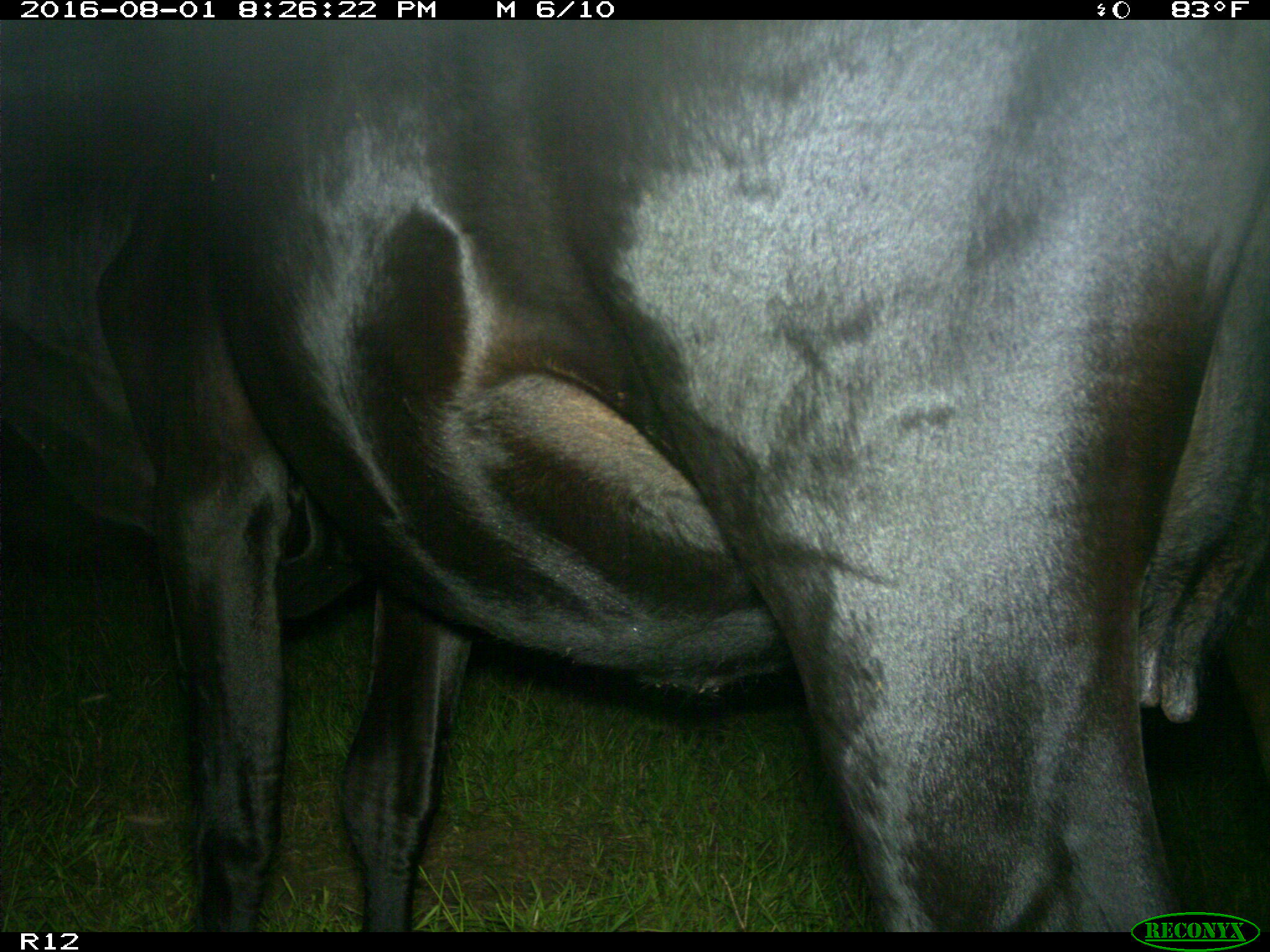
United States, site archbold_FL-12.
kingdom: Animalia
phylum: Chordata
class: Mammalia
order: Artiodactyla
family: Bovidae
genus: Bos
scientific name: Bos taurus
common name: domestic cow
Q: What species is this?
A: Bos taurus (domestic cow).